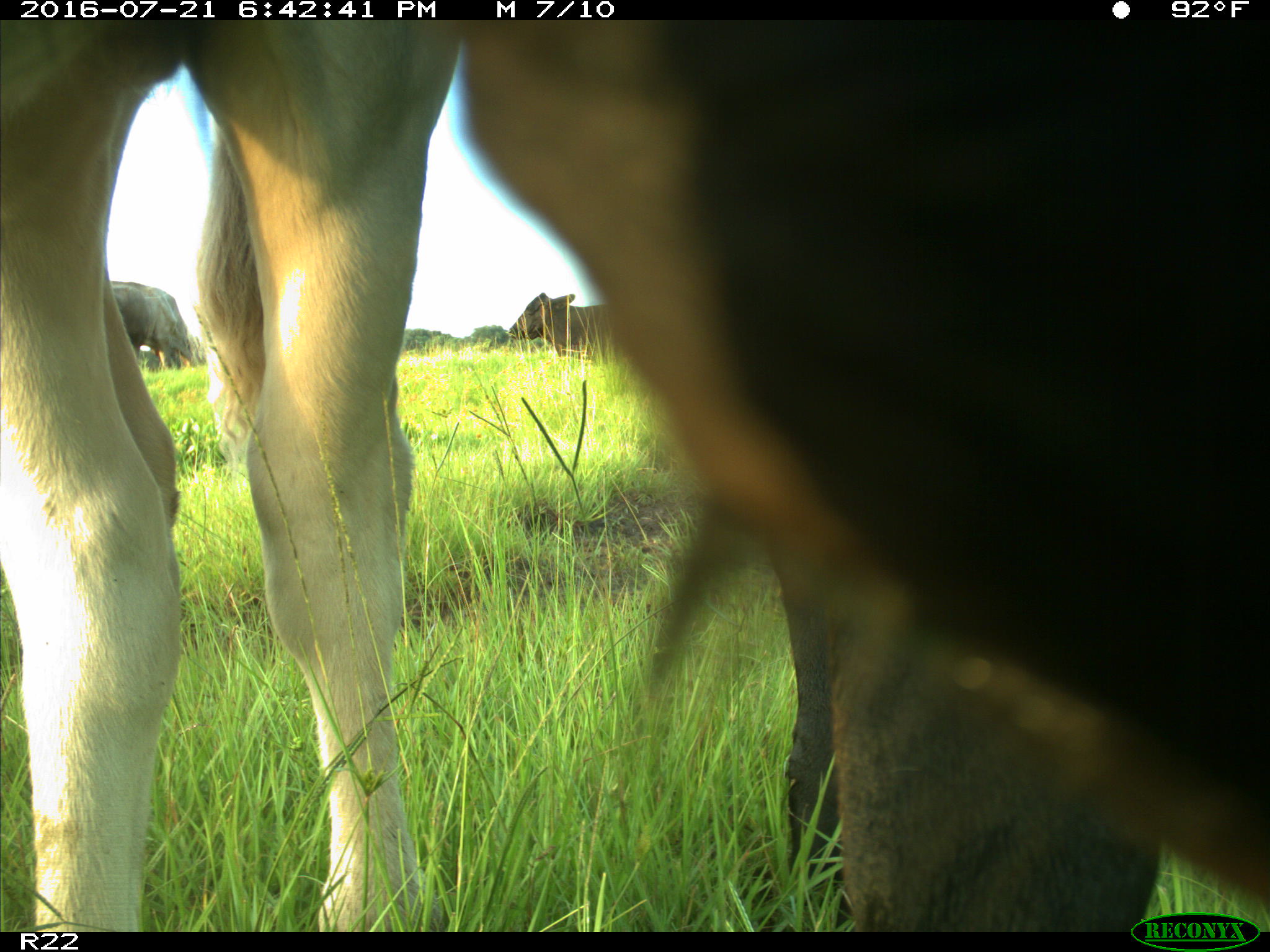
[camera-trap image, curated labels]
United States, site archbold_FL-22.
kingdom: Animalia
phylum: Chordata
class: Mammalia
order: Artiodactyla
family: Bovidae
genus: Bos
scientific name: Bos taurus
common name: domestic cow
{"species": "Bos taurus (domestic cow)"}